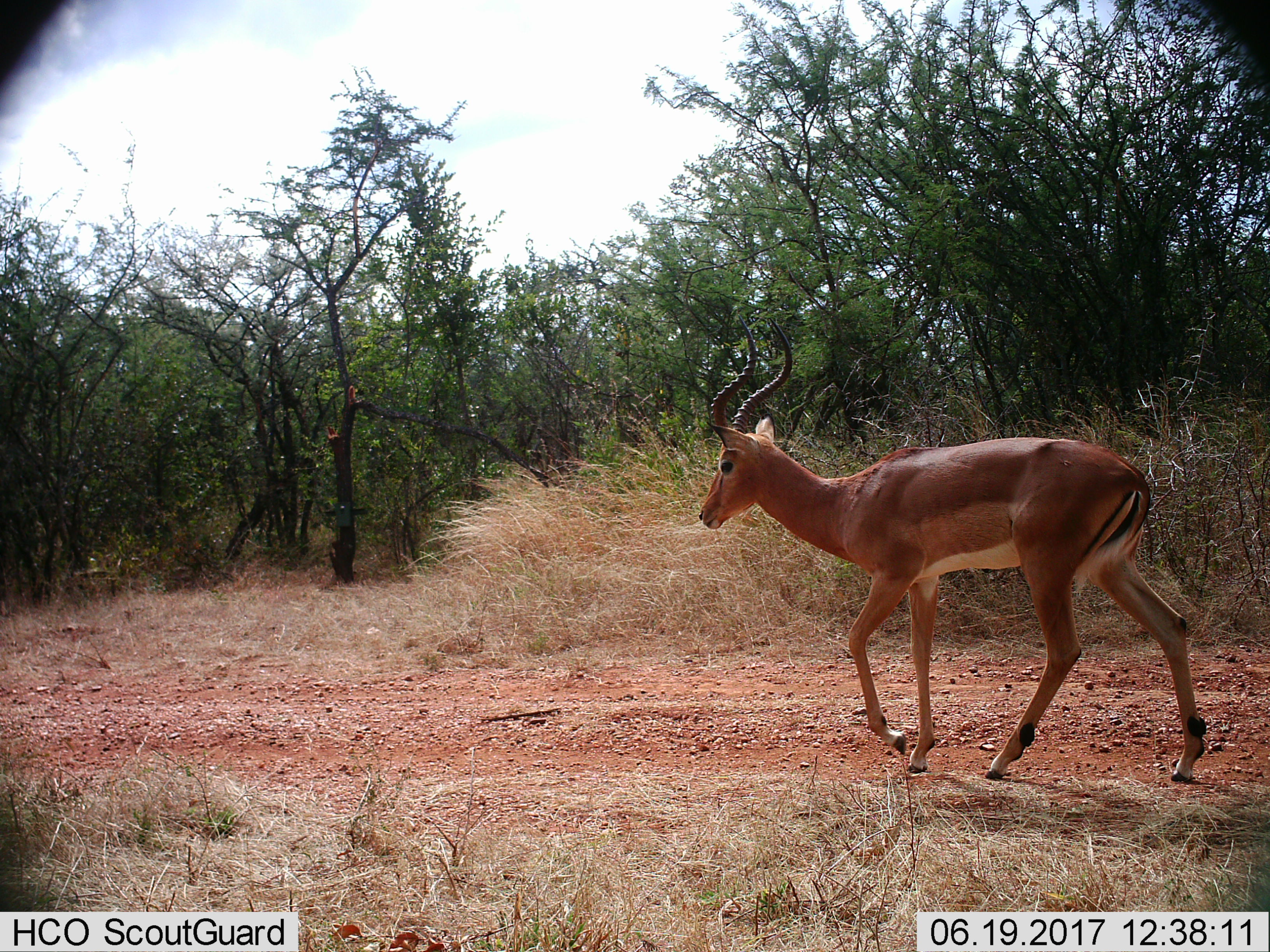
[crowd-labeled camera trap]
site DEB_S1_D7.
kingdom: Animalia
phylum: Chordata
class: Mammalia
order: Artiodactyla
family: Bovidae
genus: Aepyceros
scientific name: Aepyceros melampus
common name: impala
Impala (Aepyceros melampus), count 1. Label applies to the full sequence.